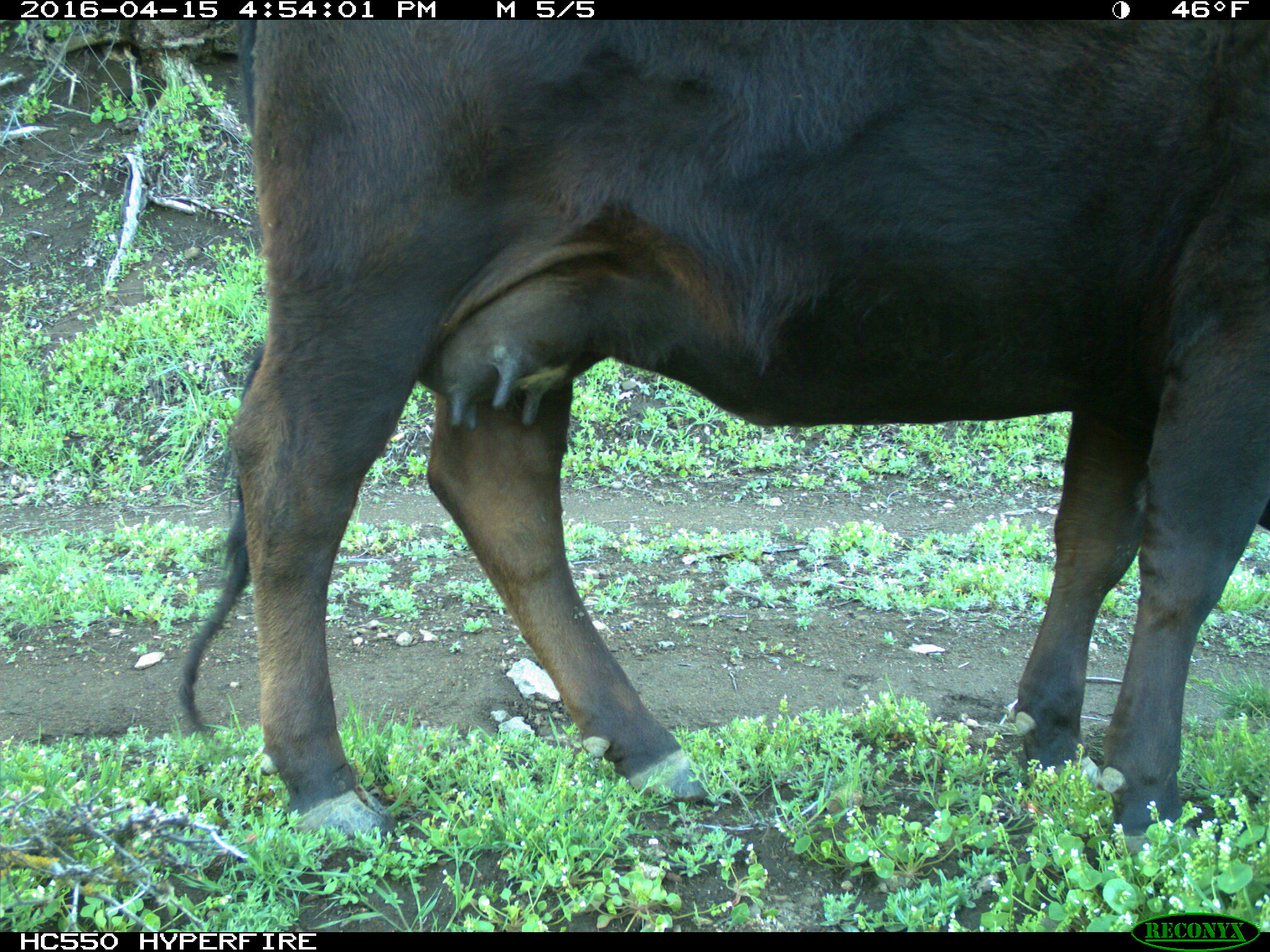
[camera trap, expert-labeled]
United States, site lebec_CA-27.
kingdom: Animalia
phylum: Chordata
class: Mammalia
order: Artiodactyla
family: Bovidae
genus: Bos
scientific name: Bos taurus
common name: domestic cow